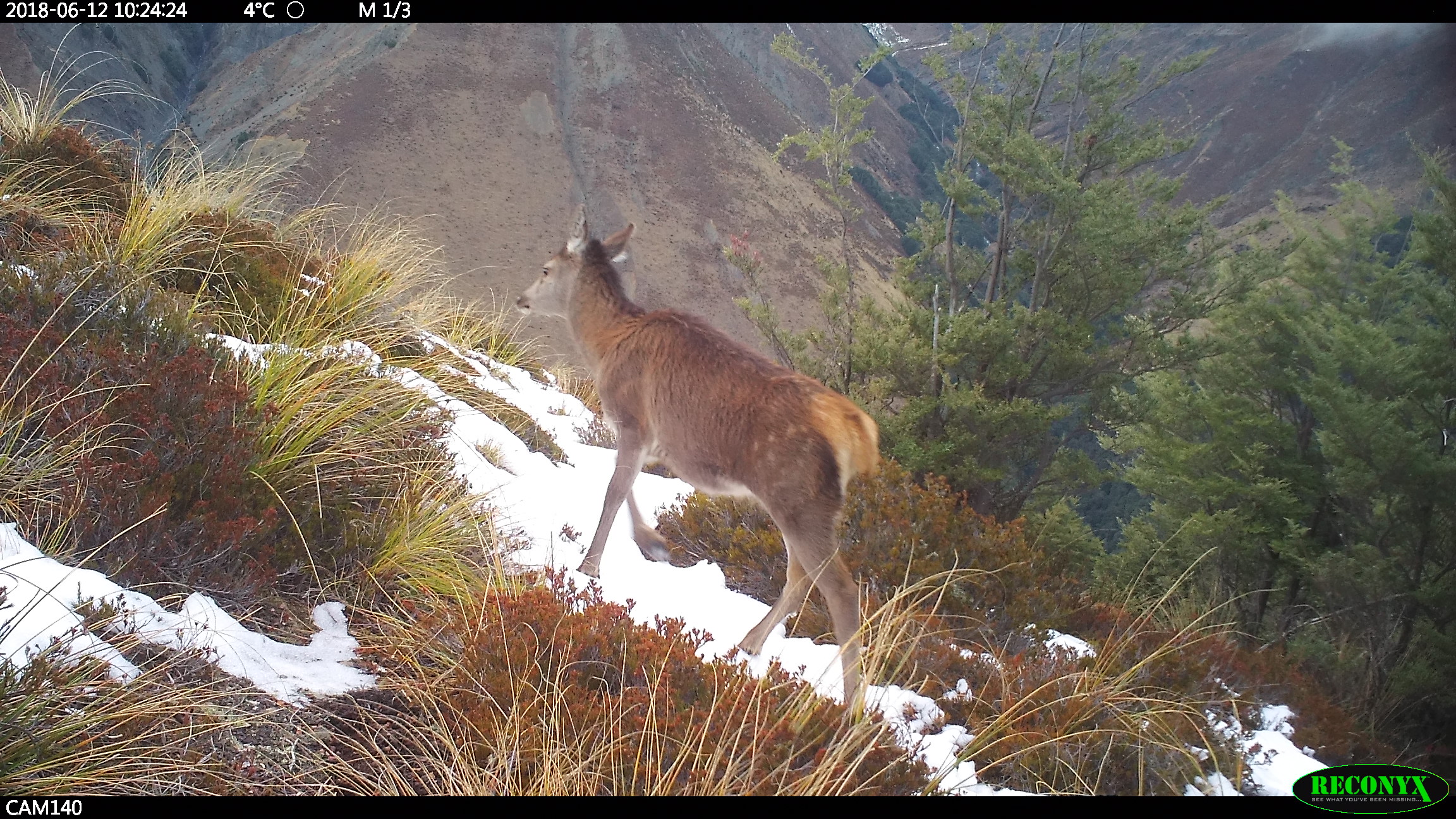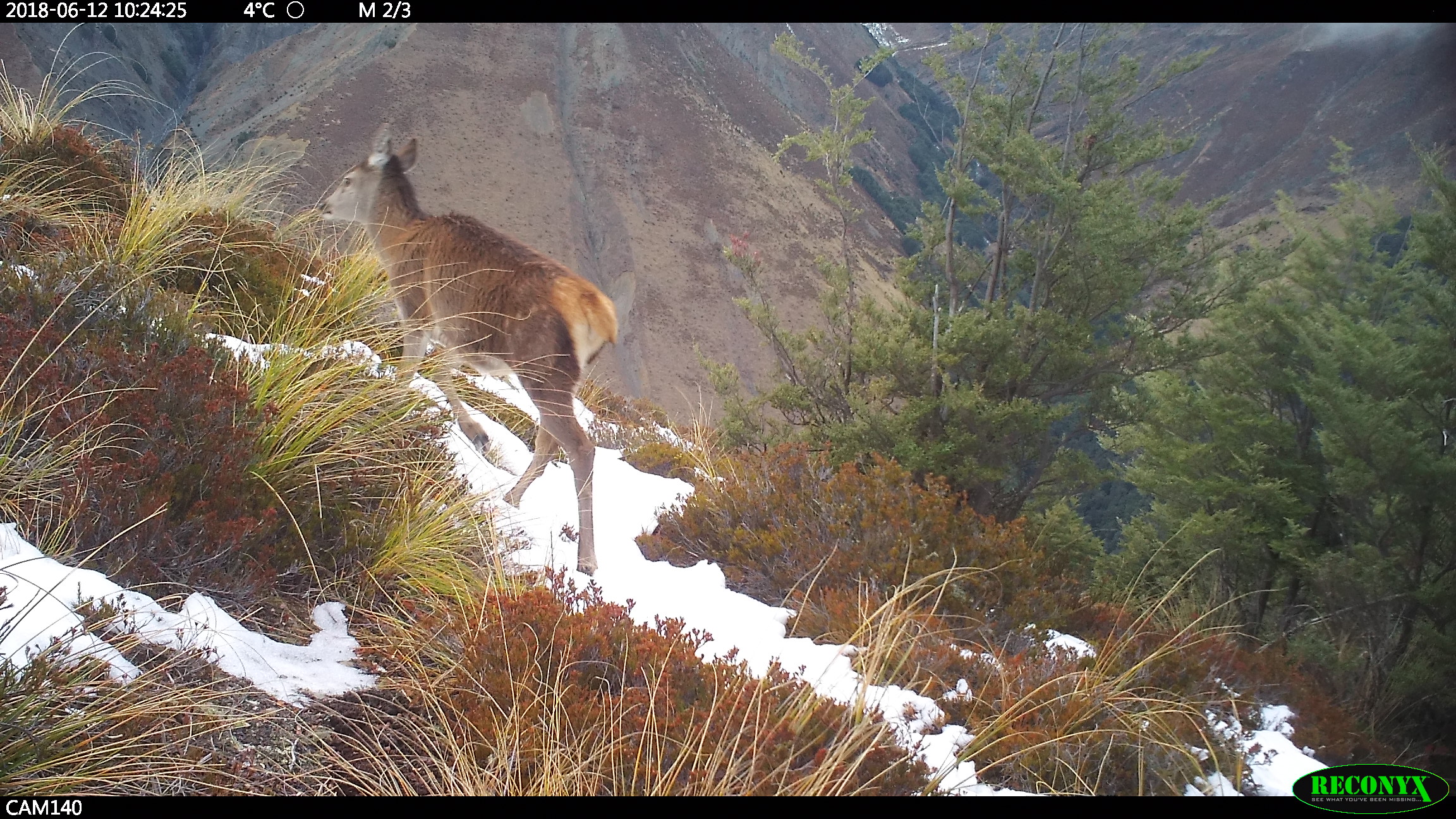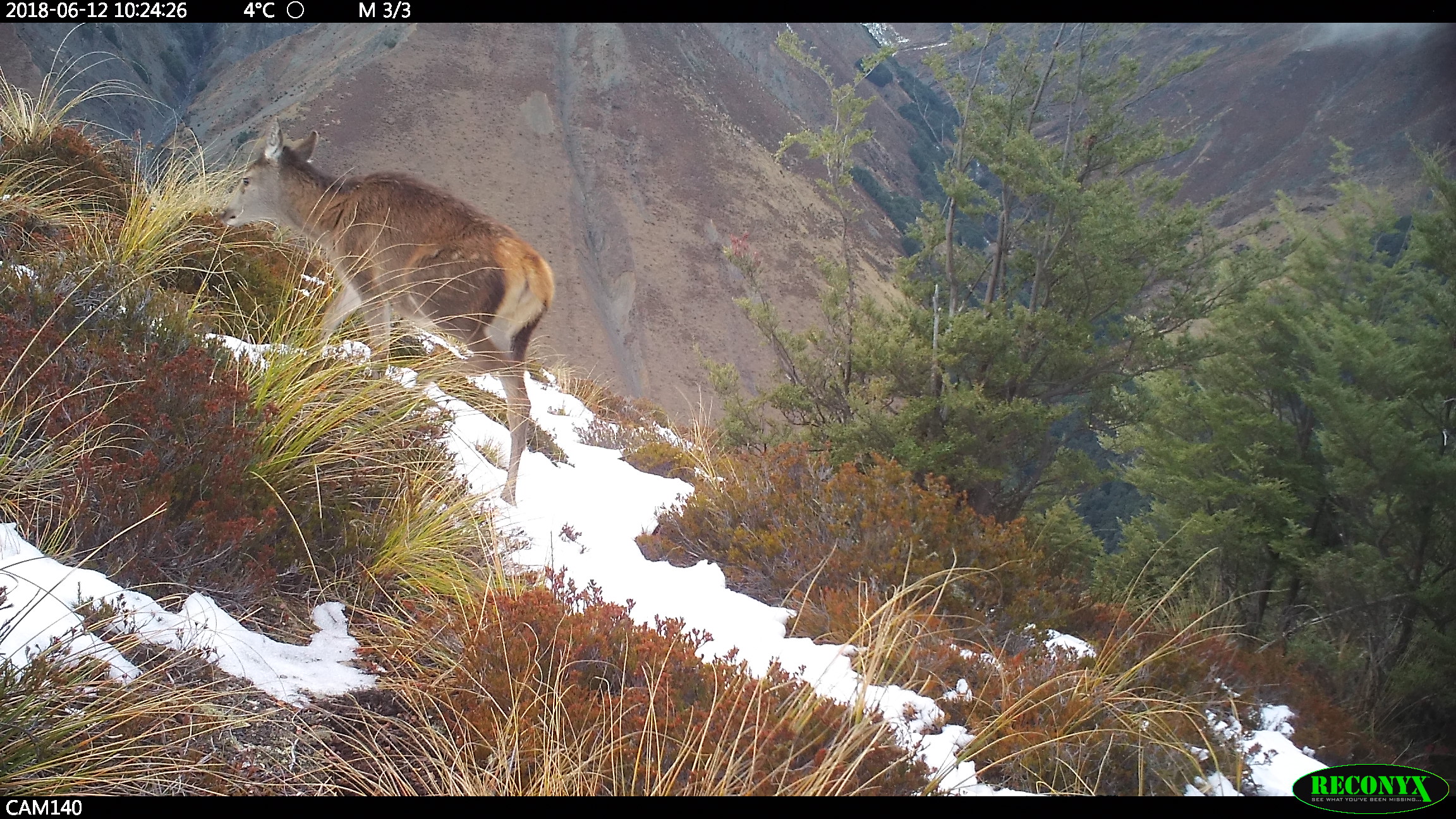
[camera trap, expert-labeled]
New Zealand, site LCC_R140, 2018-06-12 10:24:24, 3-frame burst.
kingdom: Animalia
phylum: Chordata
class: Mammalia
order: Artiodactyla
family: Cervidae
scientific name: Cervidae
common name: deer